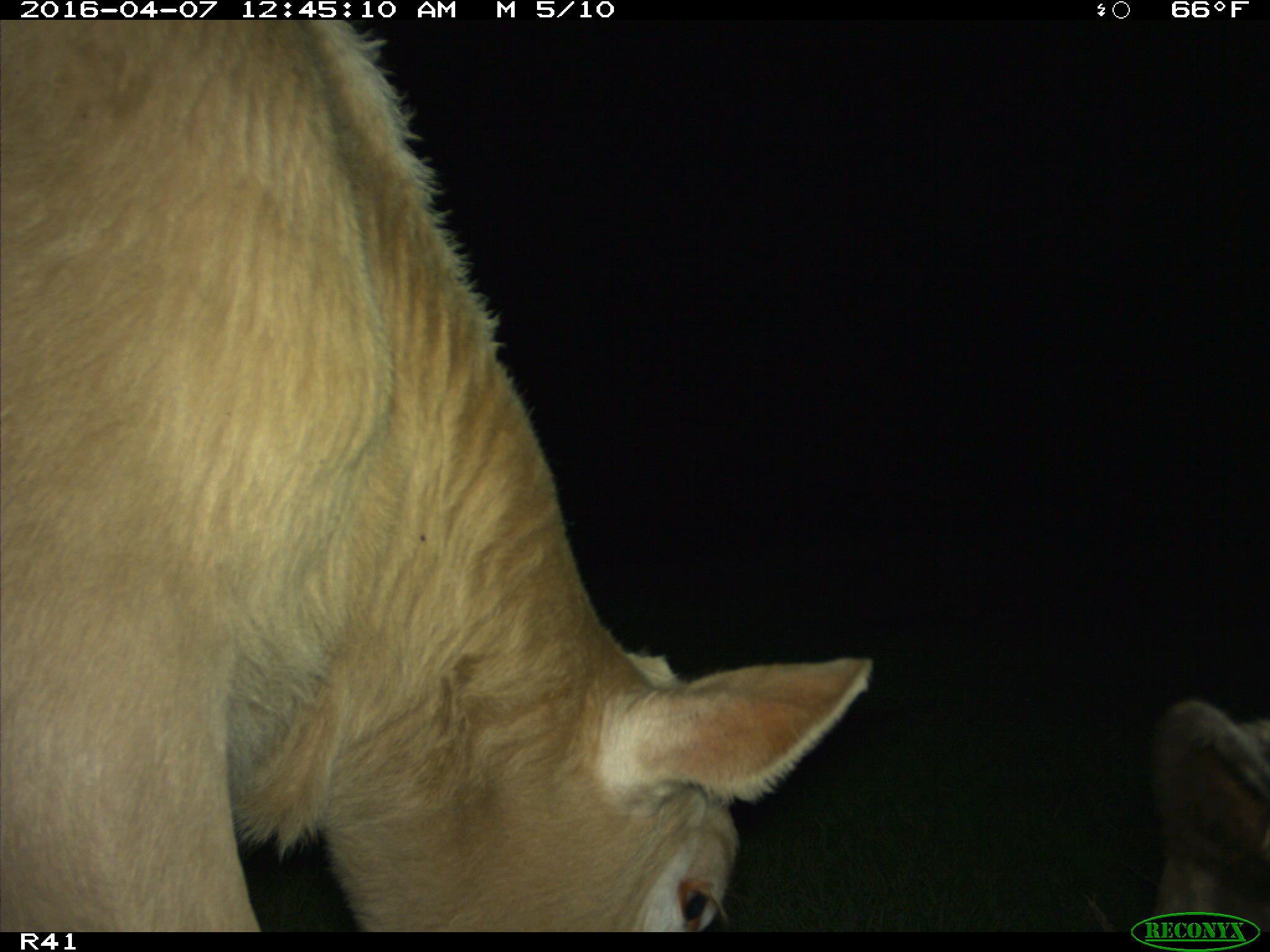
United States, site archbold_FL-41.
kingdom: Animalia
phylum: Chordata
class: Mammalia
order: Artiodactyla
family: Bovidae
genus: Bos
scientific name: Bos taurus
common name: domestic cow